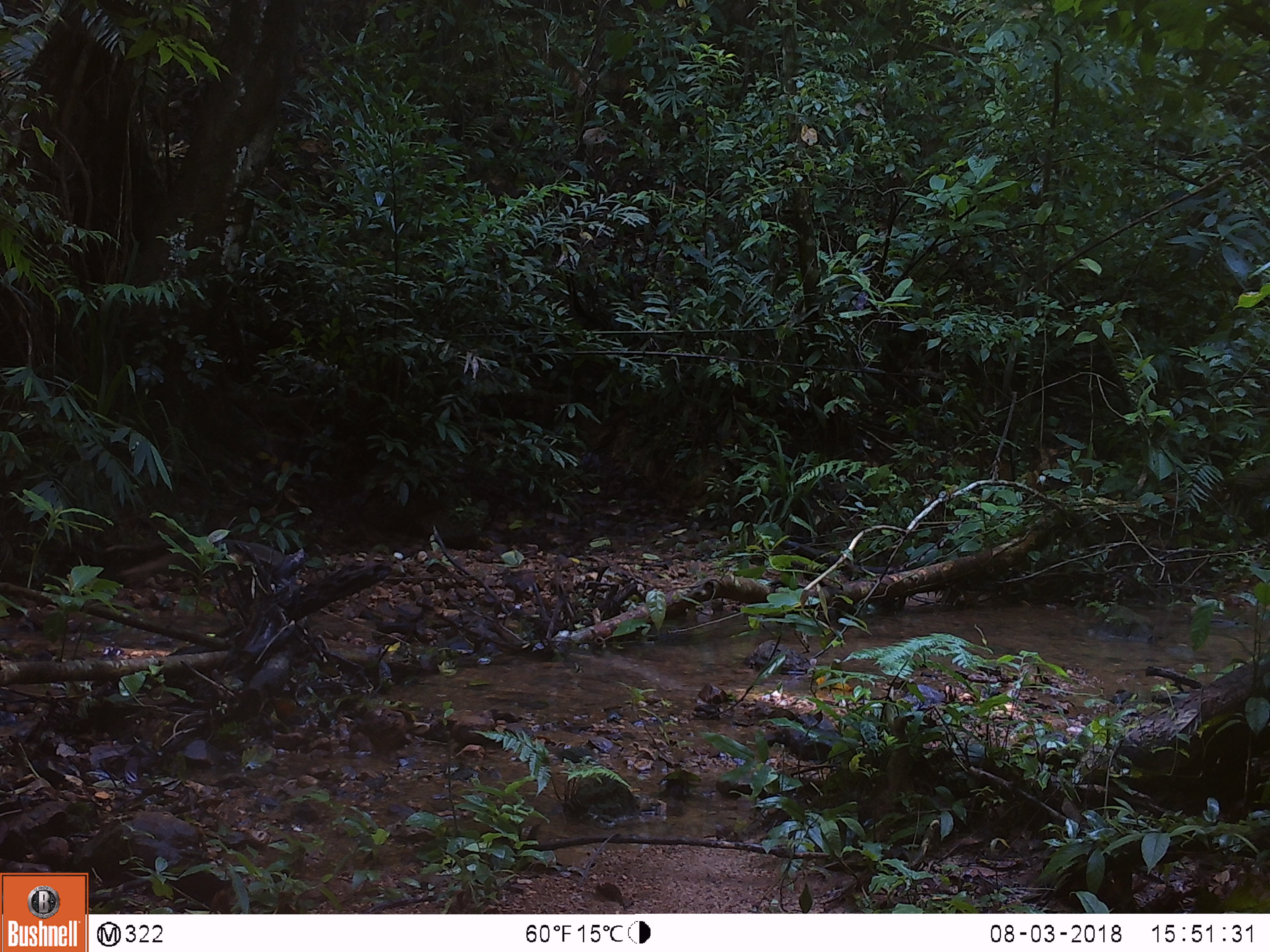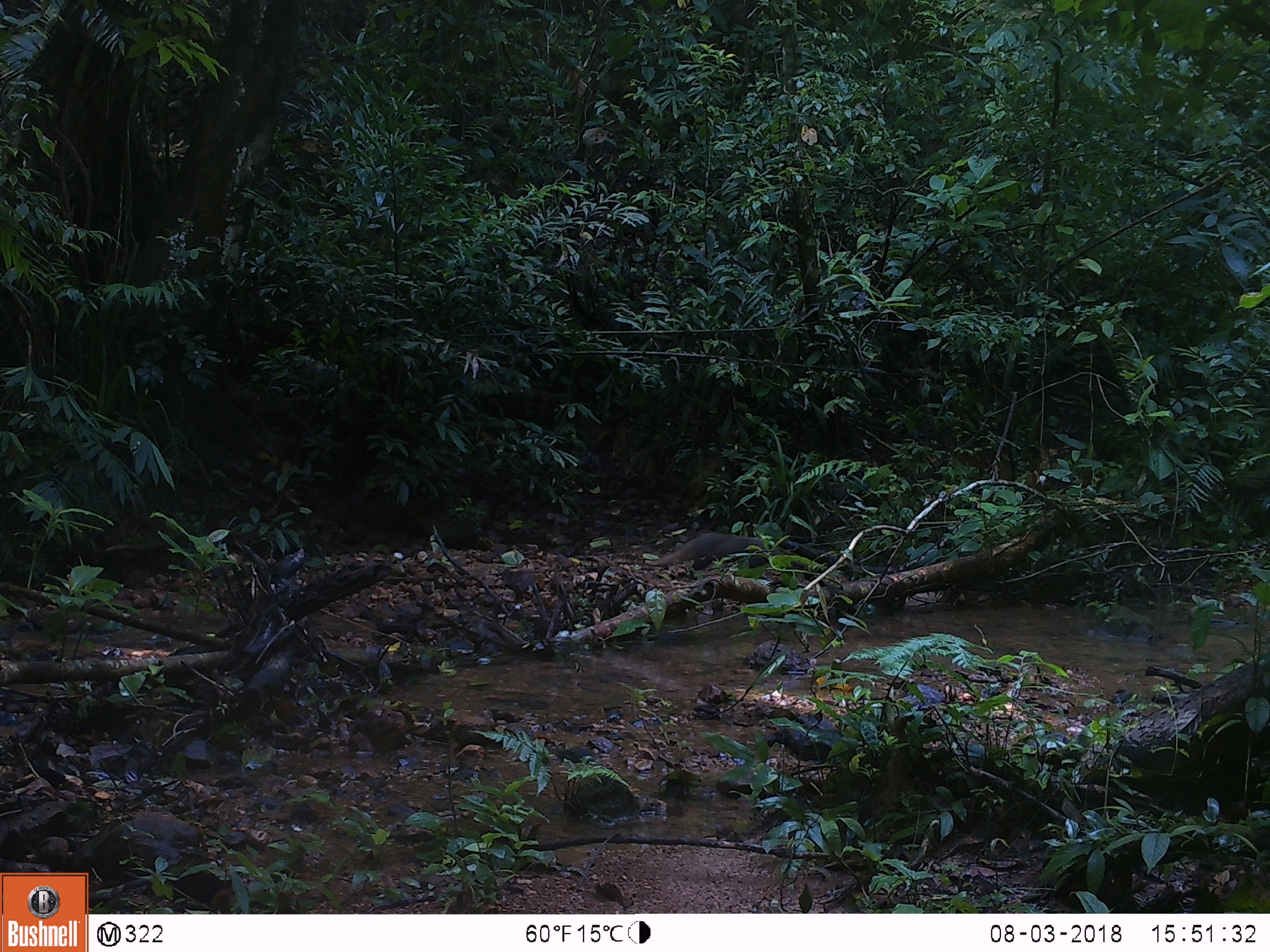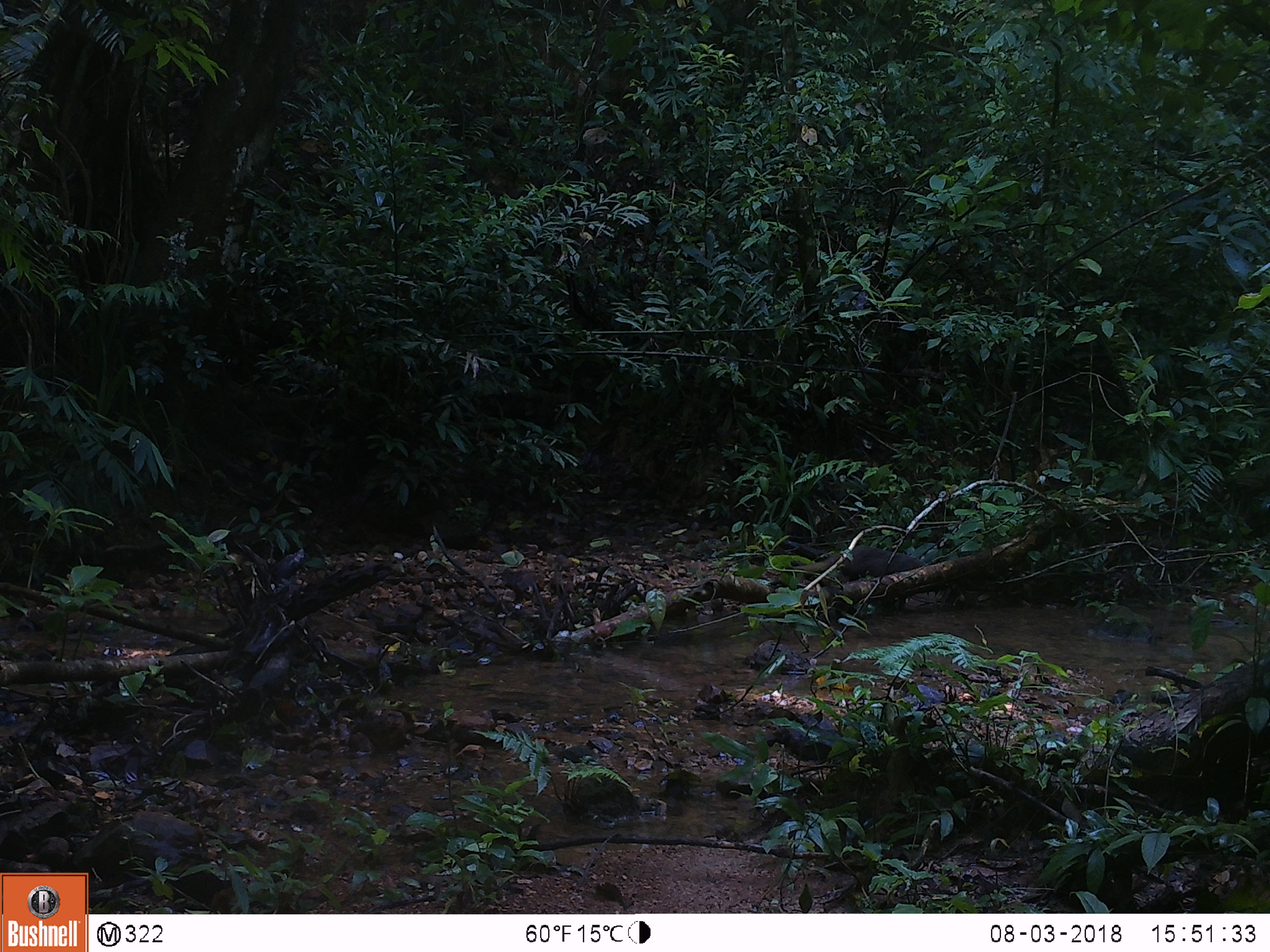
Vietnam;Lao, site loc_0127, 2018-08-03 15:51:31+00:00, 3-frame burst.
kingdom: Animalia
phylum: Chordata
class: Mammalia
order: Carnivora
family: Herpestidae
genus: Urva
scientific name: Urva urva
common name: crab-eating mongoose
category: crab eating mongoose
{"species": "crab eating mongoose (crab-eating mongoose) (Urva urva)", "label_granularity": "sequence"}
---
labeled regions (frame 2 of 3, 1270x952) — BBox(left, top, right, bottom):
crab eating mongoose: BBox(651, 532, 786, 571)